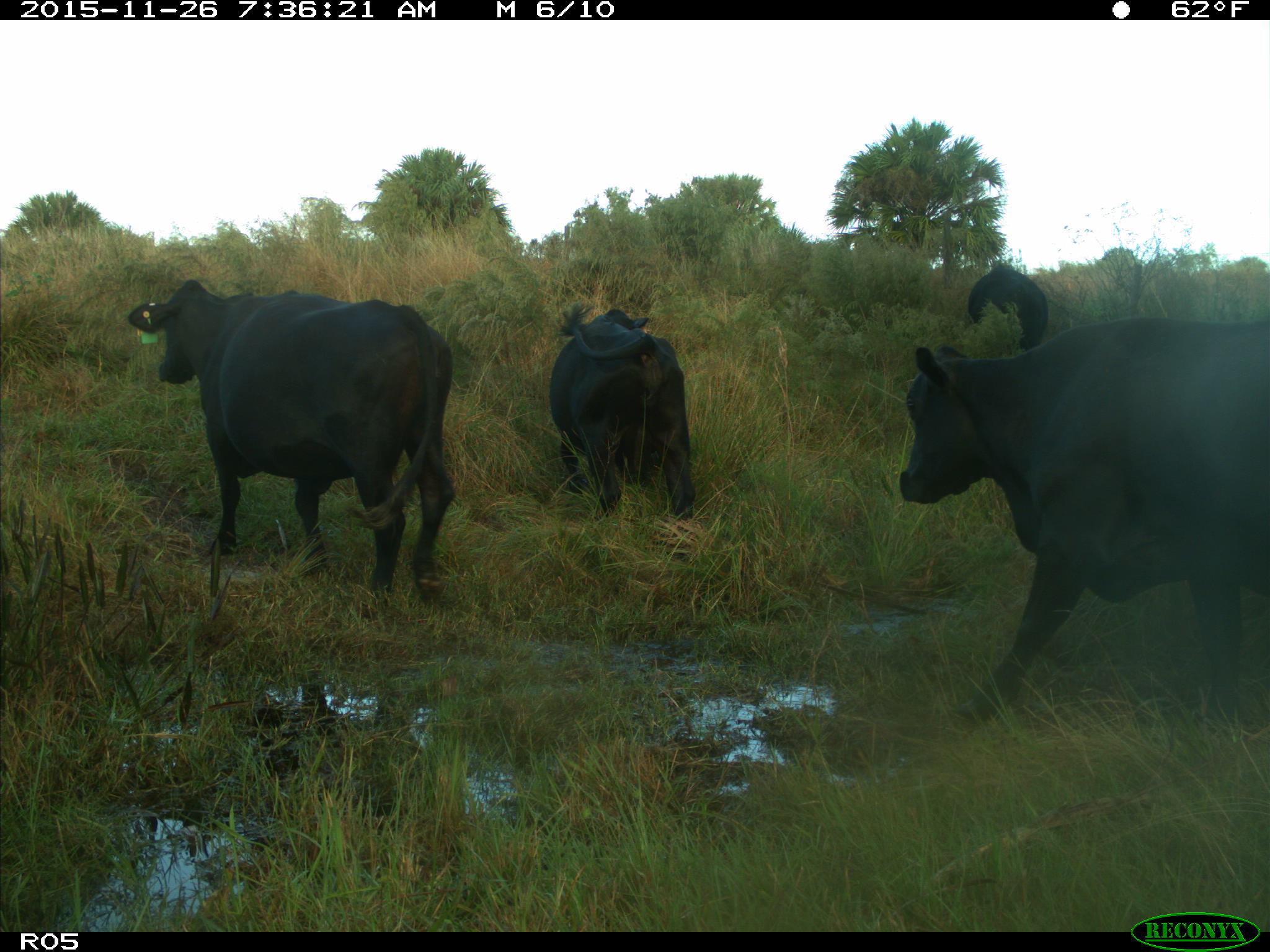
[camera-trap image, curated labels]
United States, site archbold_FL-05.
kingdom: Animalia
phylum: Chordata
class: Mammalia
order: Artiodactyla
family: Bovidae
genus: Bos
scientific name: Bos taurus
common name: domestic cow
Bos taurus (domestic cow).